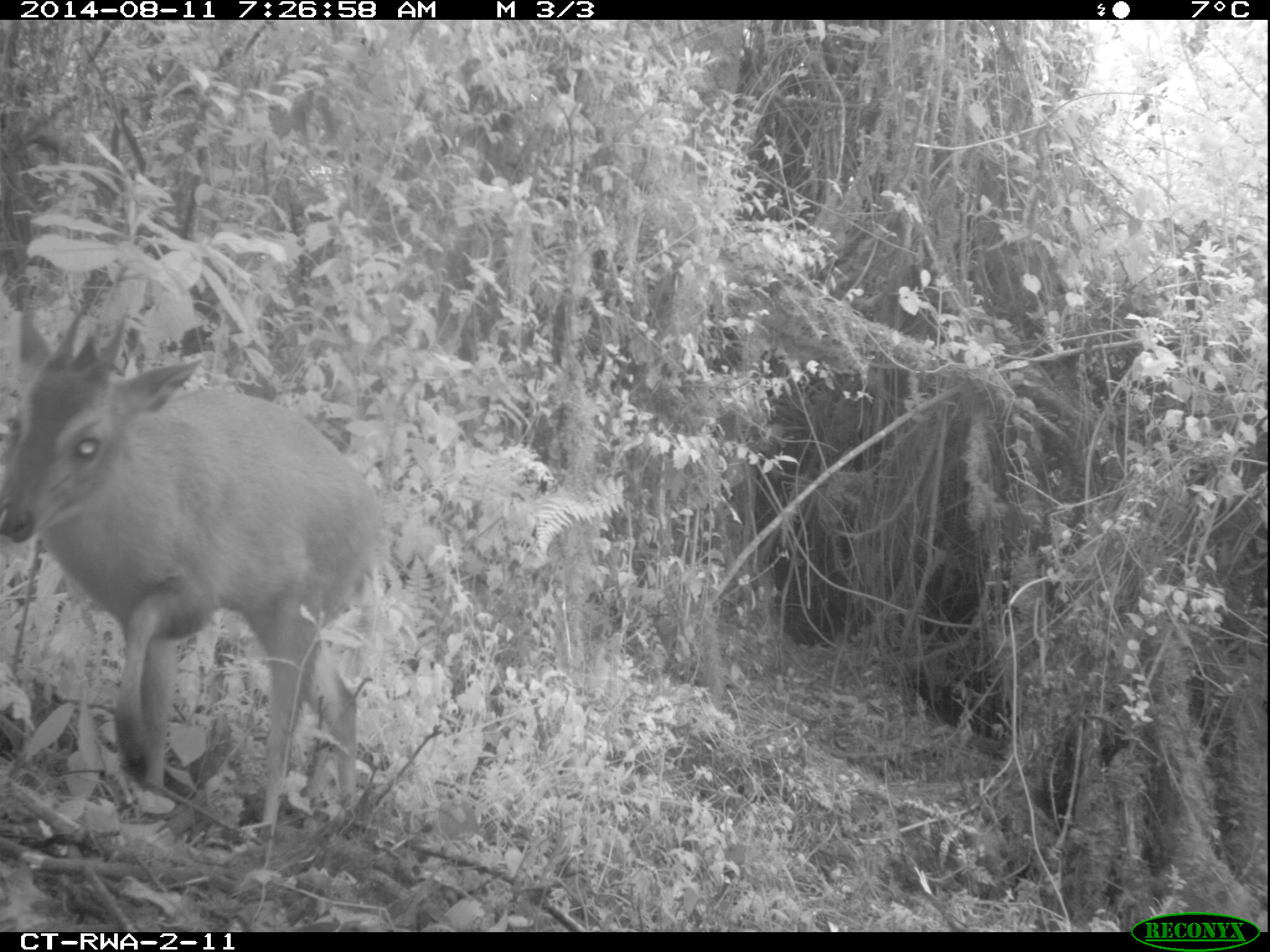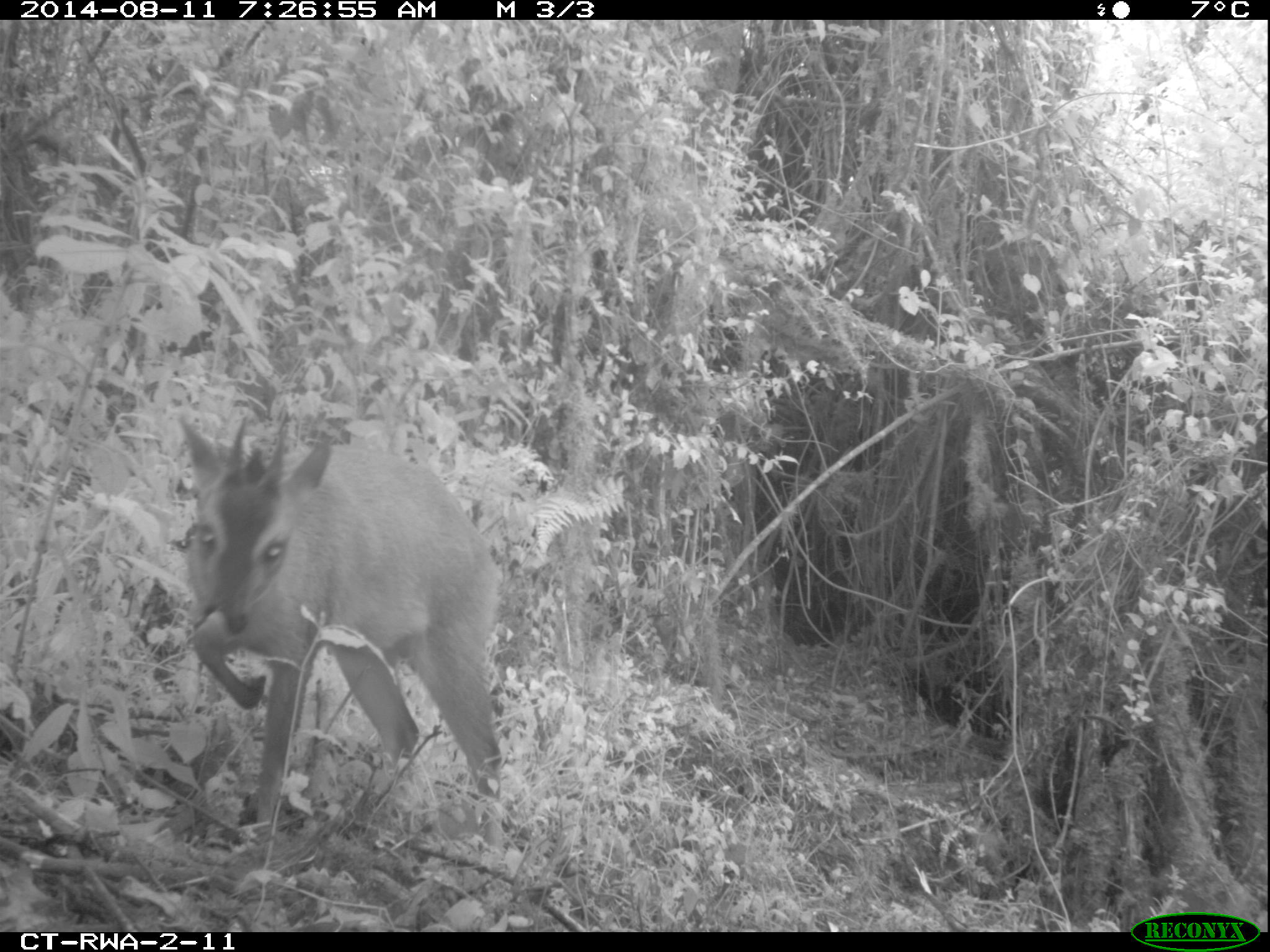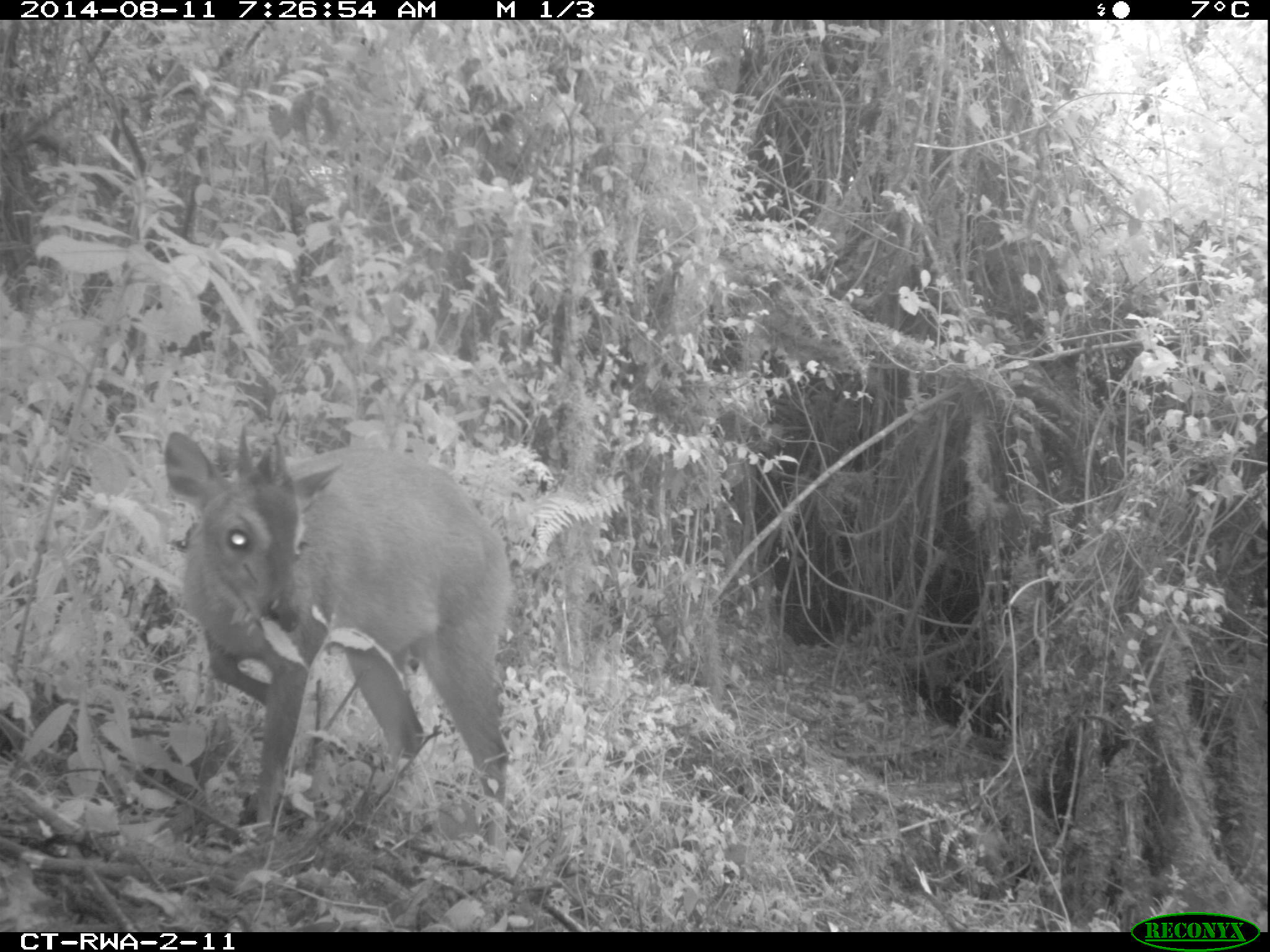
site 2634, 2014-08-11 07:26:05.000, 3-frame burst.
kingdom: Animalia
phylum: Chordata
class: Mammalia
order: Artiodactyla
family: Bovidae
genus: Cephalophus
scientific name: Cephalophus nigrifrons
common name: black-fronted duiker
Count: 1.